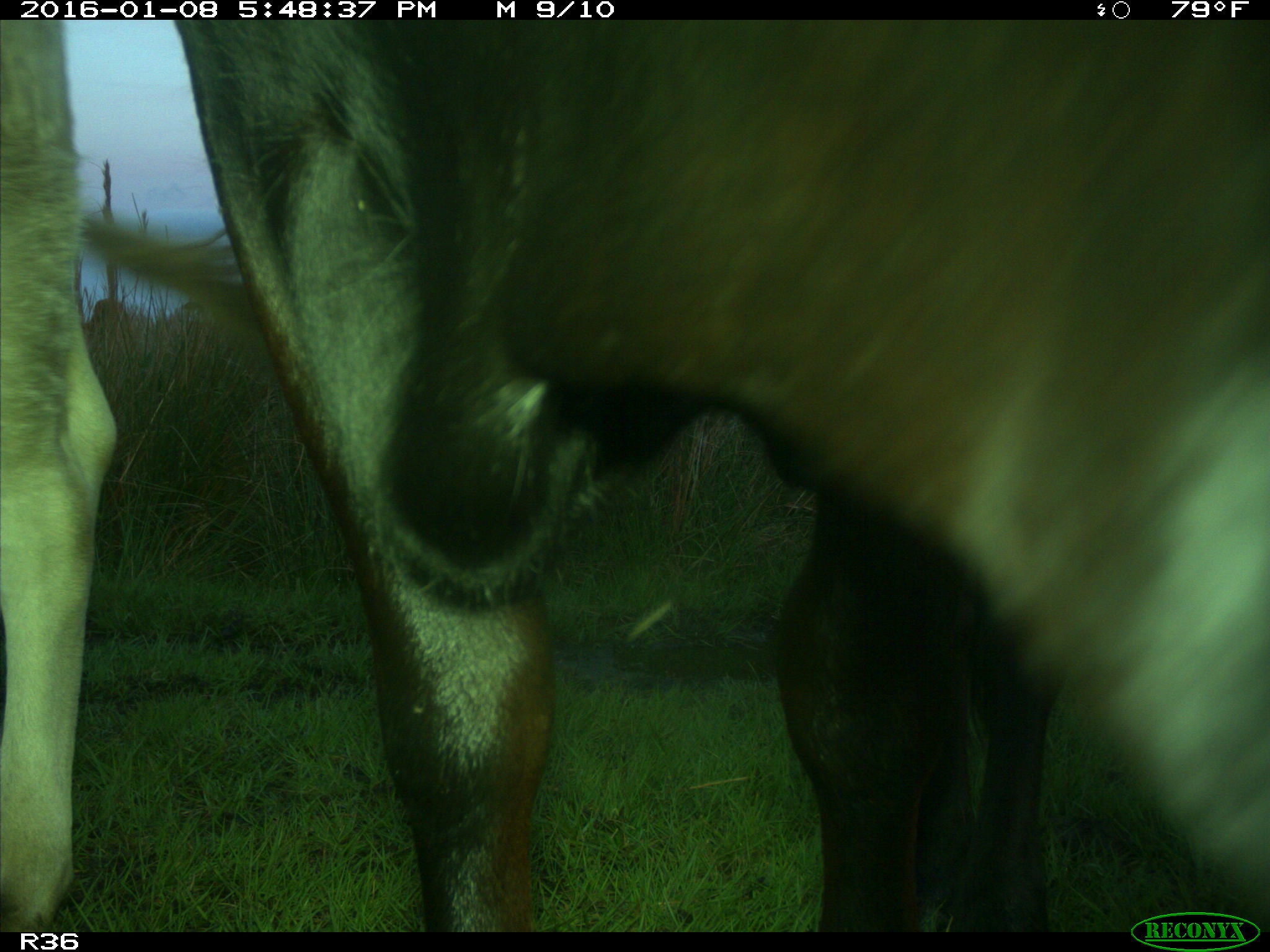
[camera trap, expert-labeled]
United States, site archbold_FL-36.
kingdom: Animalia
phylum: Chordata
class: Mammalia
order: Artiodactyla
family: Bovidae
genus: Bos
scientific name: Bos taurus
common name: domestic cow